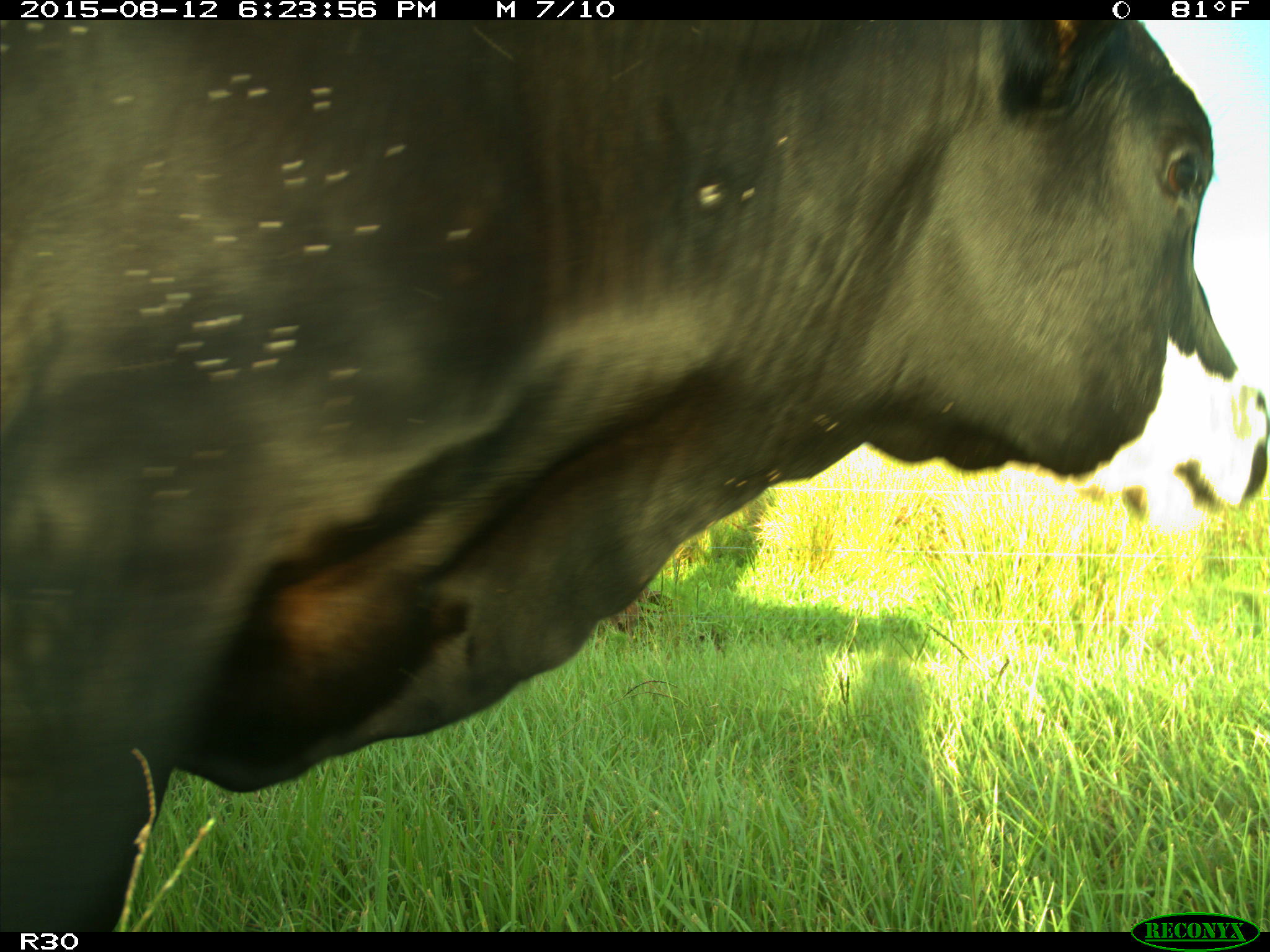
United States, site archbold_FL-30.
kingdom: Animalia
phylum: Chordata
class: Mammalia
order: Artiodactyla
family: Bovidae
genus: Bos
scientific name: Bos taurus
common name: domestic cow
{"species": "Bos taurus (domestic cow)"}